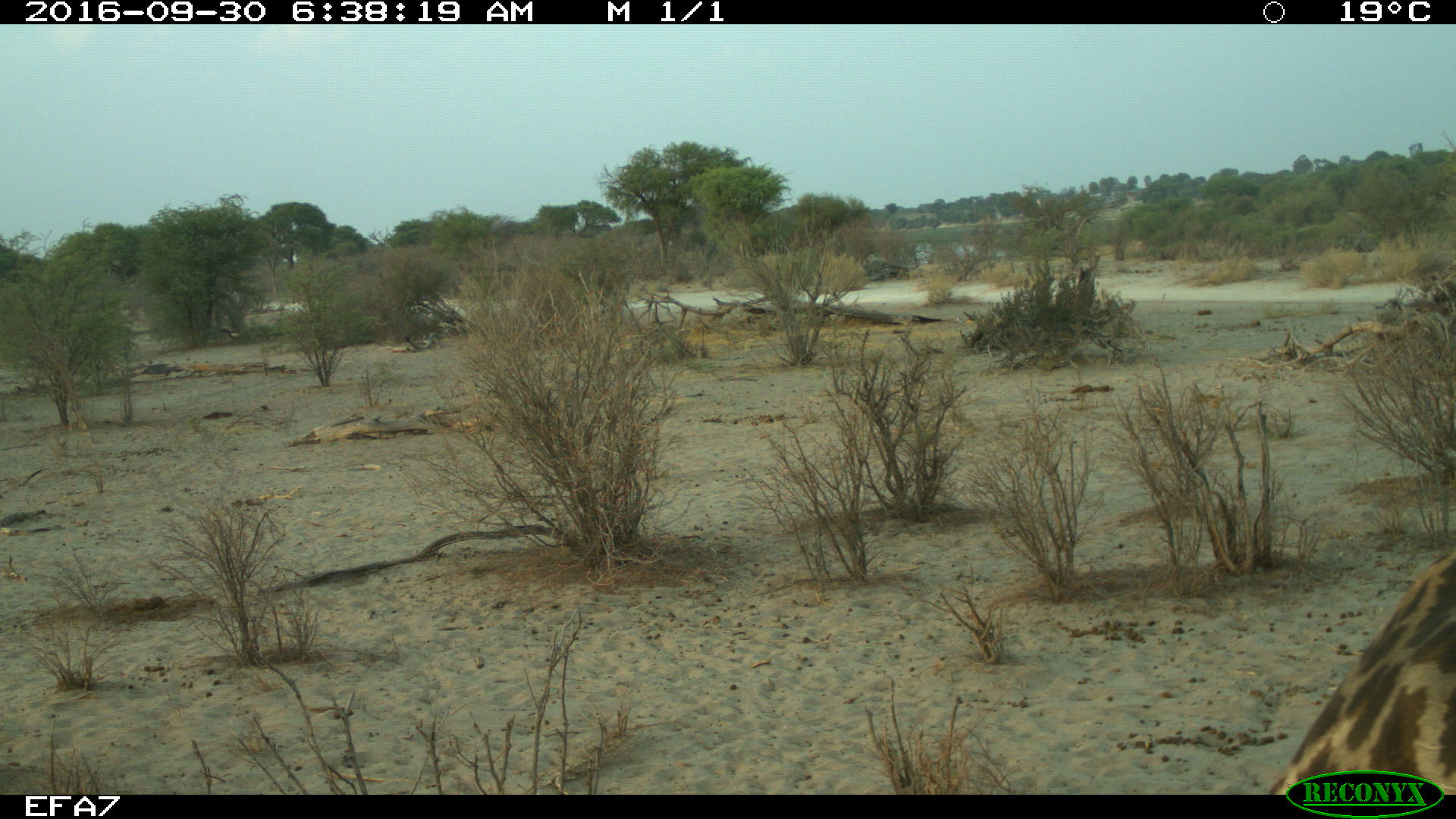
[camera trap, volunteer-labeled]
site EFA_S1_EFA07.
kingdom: Animalia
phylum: Chordata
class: Mammalia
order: Artiodactyla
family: Giraffidae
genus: Giraffa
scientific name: Giraffa camelopardalis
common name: giraffe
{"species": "giraffe (Giraffa camelopardalis)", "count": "1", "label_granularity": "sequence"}